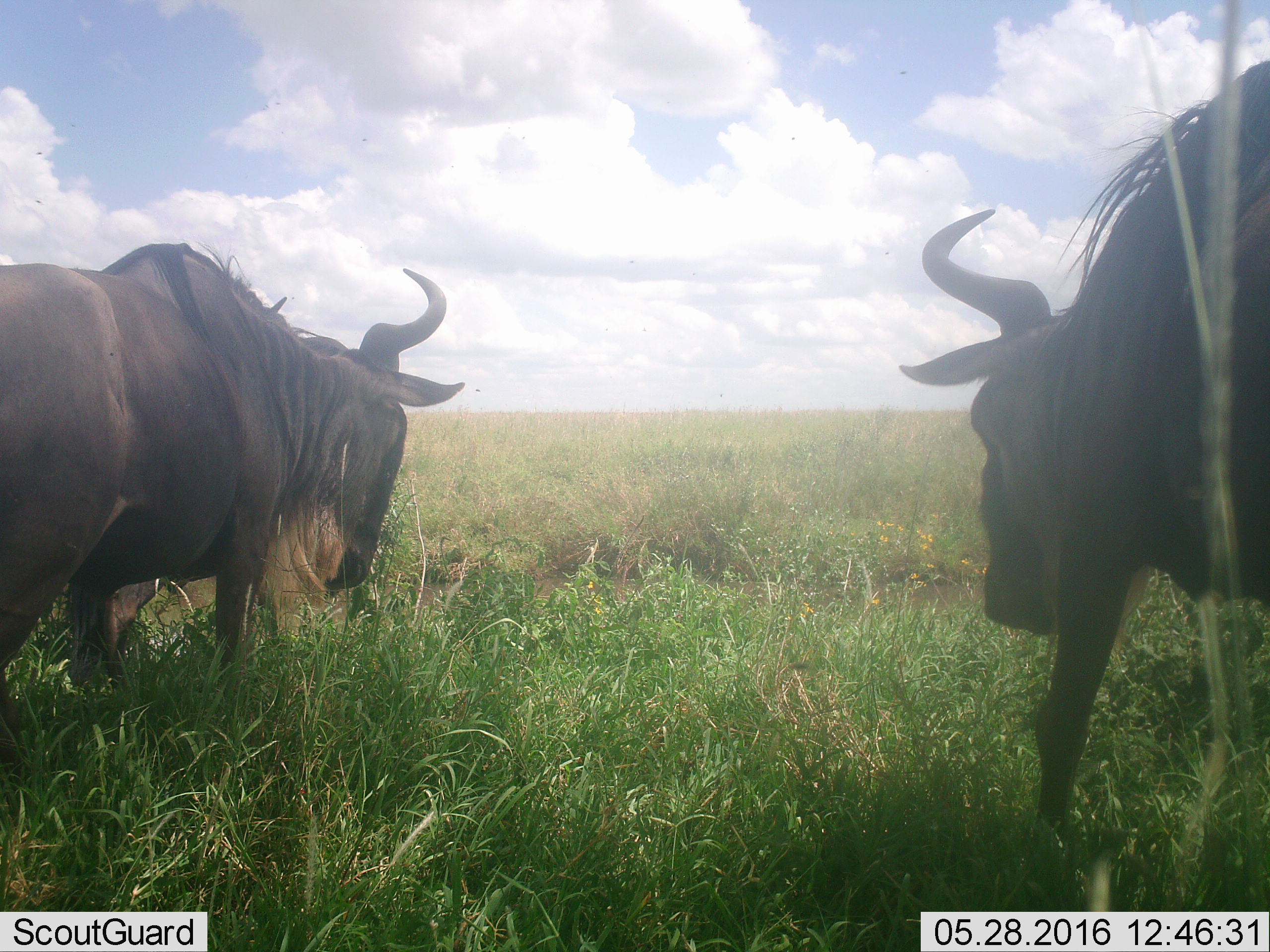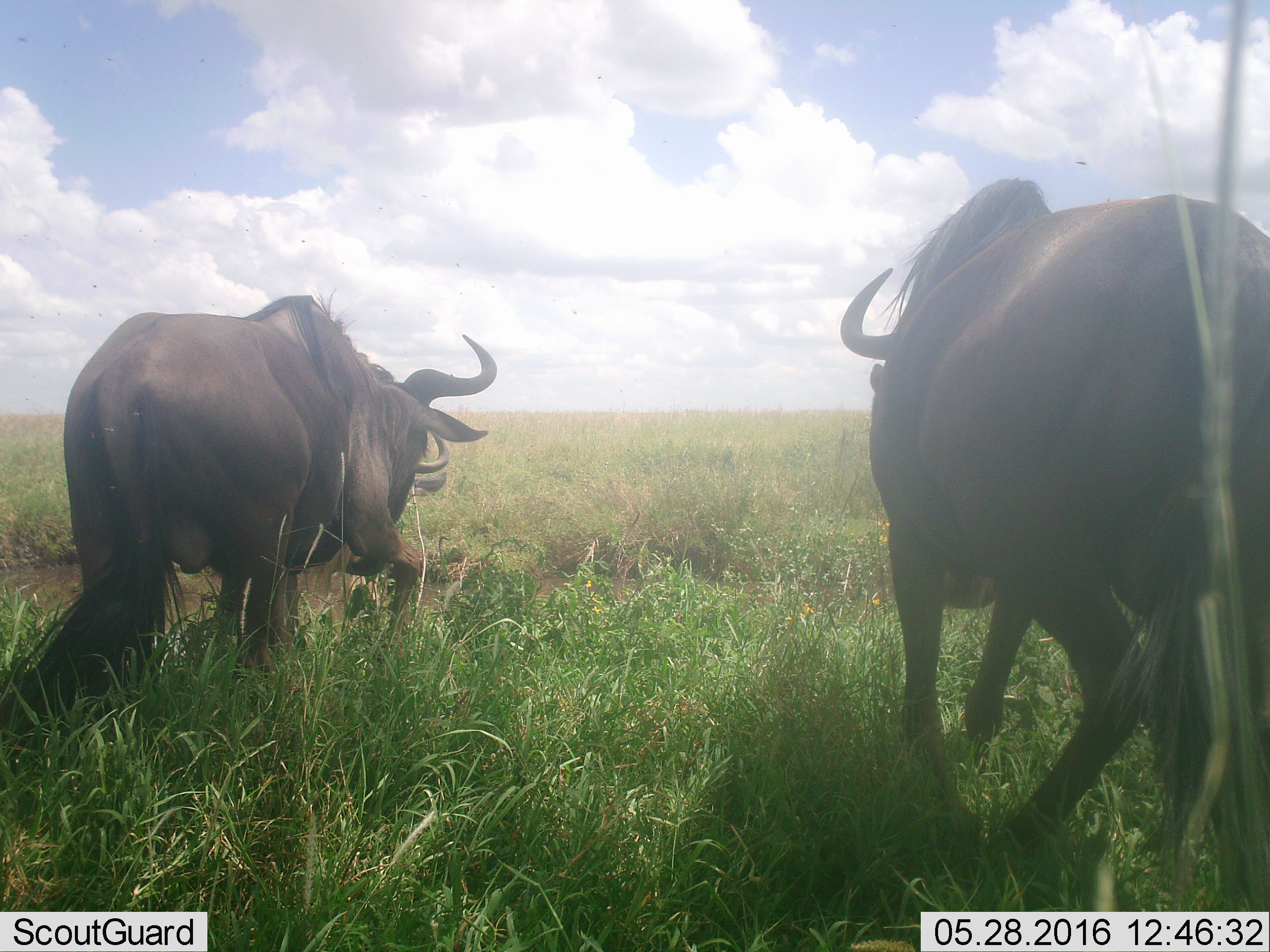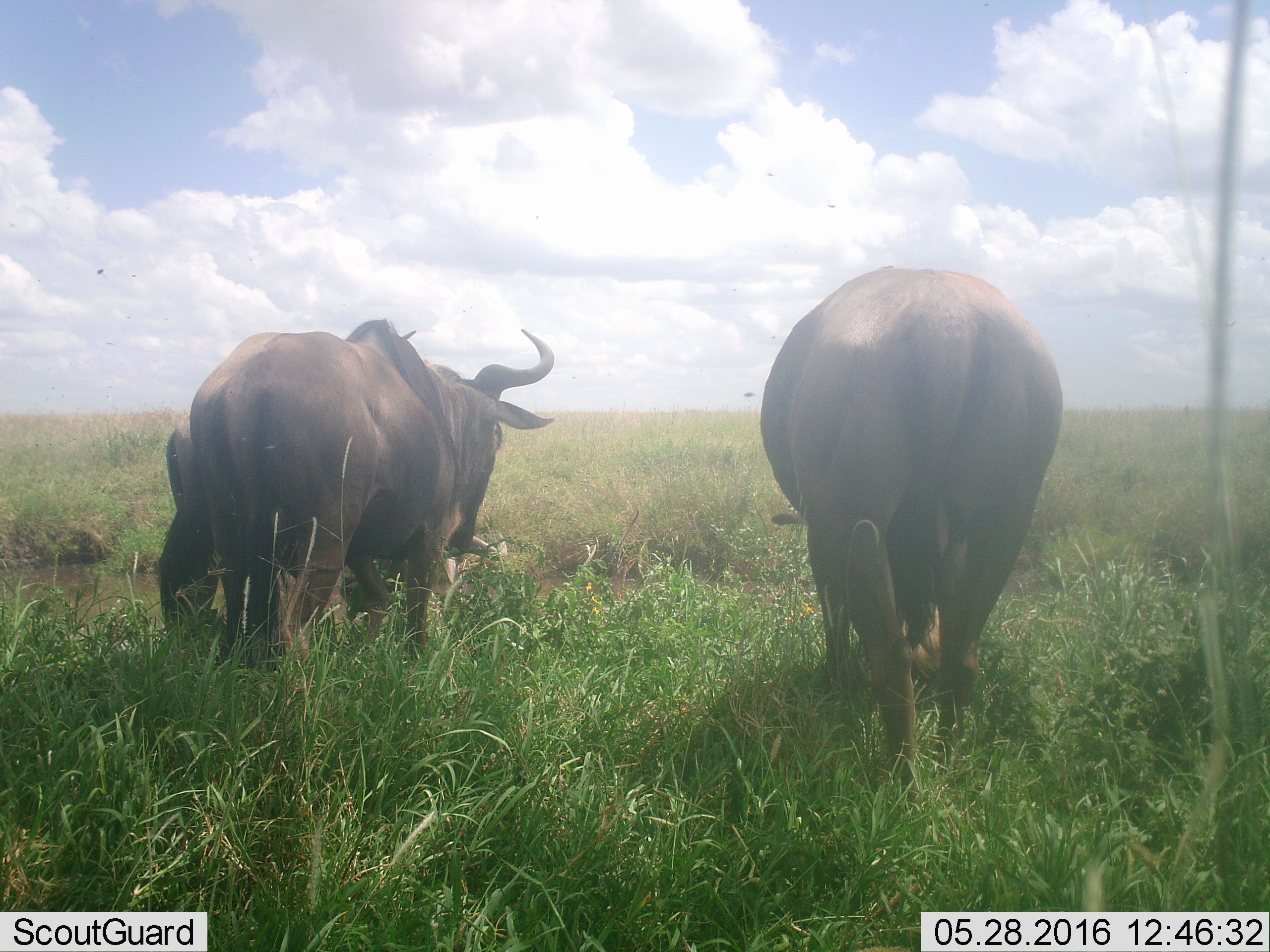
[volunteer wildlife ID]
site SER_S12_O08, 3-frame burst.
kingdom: Animalia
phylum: Chordata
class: Mammalia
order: Artiodactyla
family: Bovidae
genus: Connochaetes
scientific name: Connochaetes taurinus taurinus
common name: blue wildebeest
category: wildebeestblue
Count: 3.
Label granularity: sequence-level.